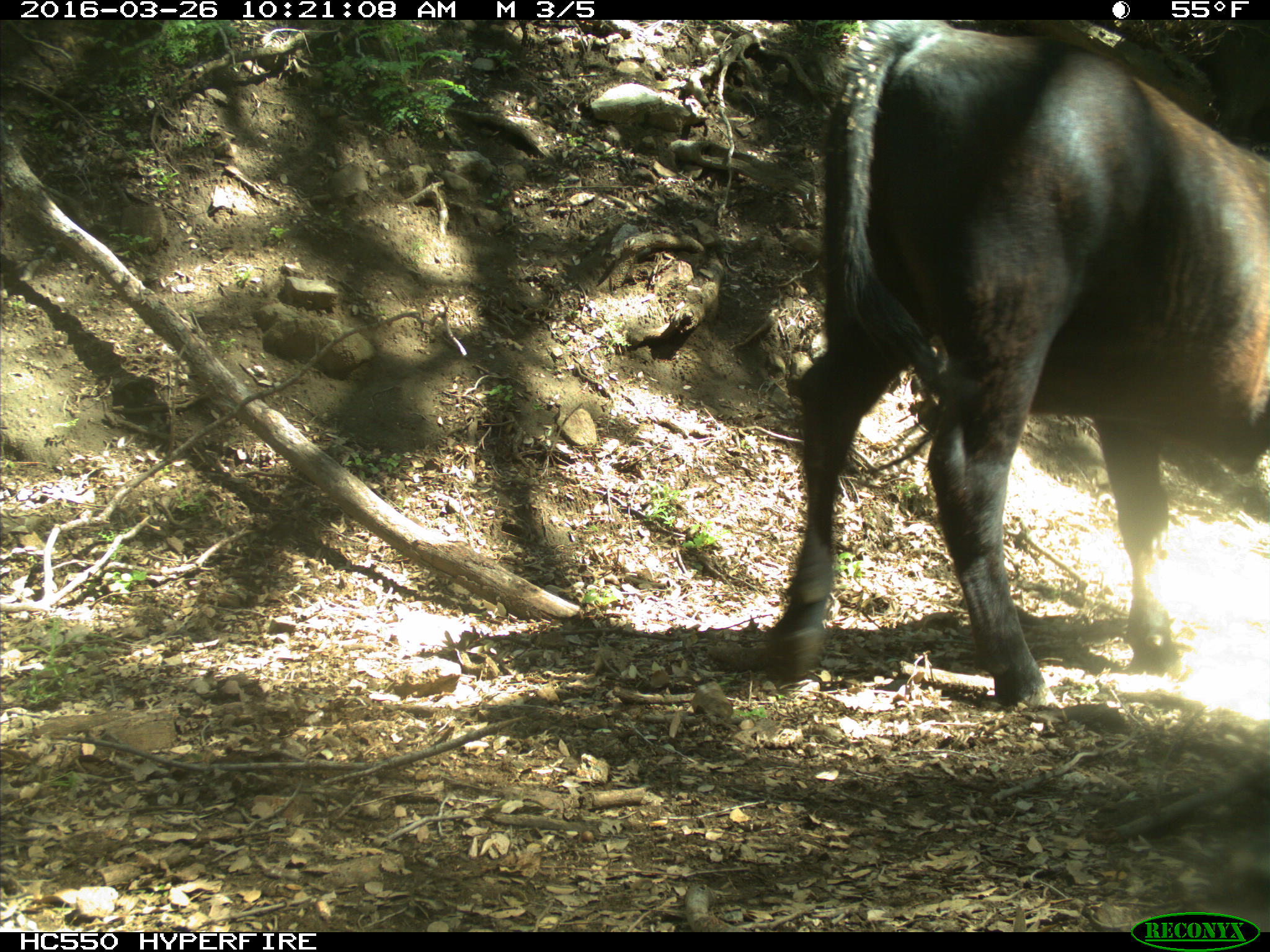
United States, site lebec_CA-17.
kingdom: Animalia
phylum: Chordata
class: Mammalia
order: Artiodactyla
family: Bovidae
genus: Bos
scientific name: Bos taurus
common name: domestic cow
Bos taurus (domestic cow).